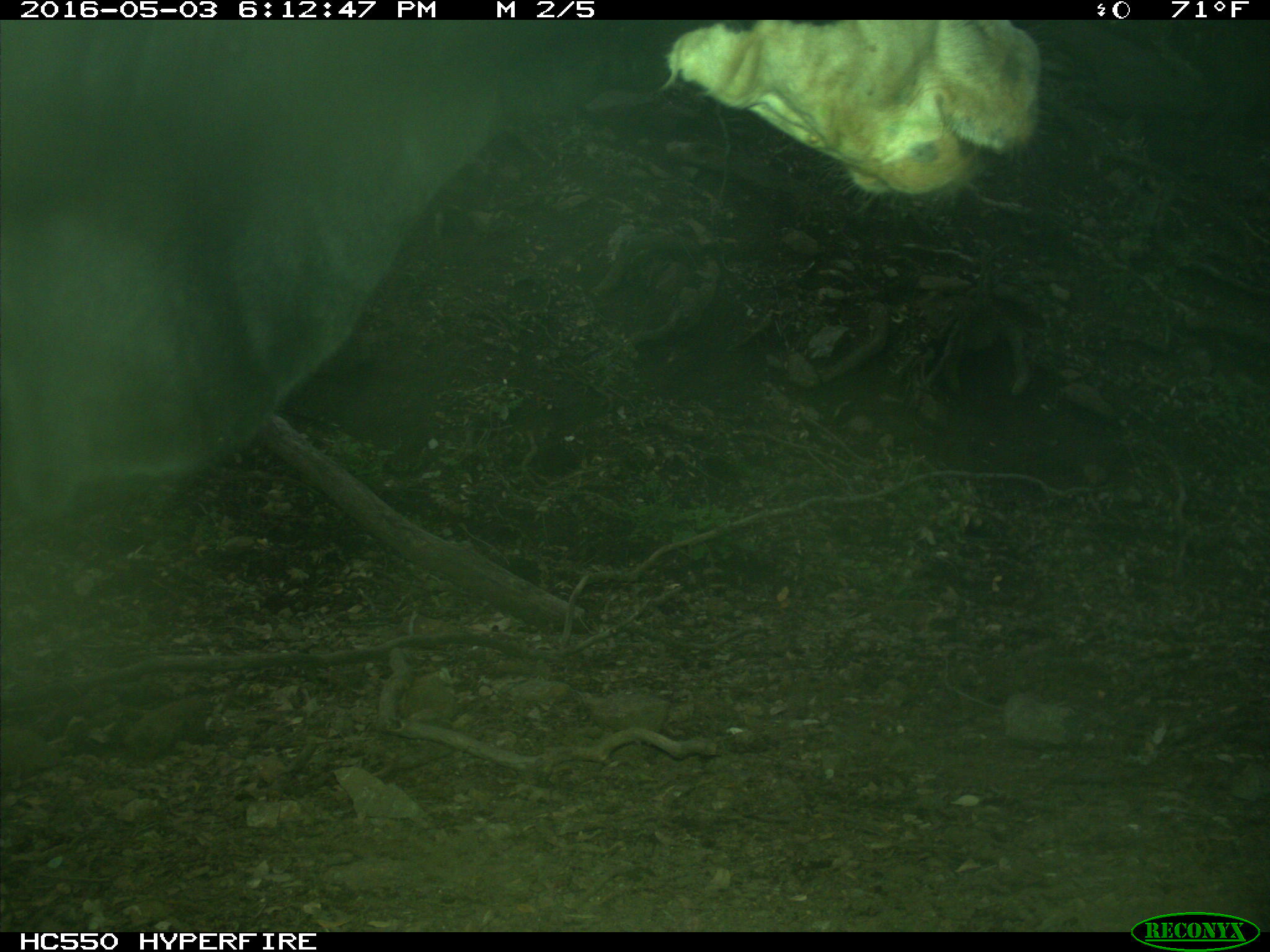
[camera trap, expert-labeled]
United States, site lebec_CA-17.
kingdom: Animalia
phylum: Chordata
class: Mammalia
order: Artiodactyla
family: Bovidae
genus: Bos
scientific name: Bos taurus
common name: domestic cow